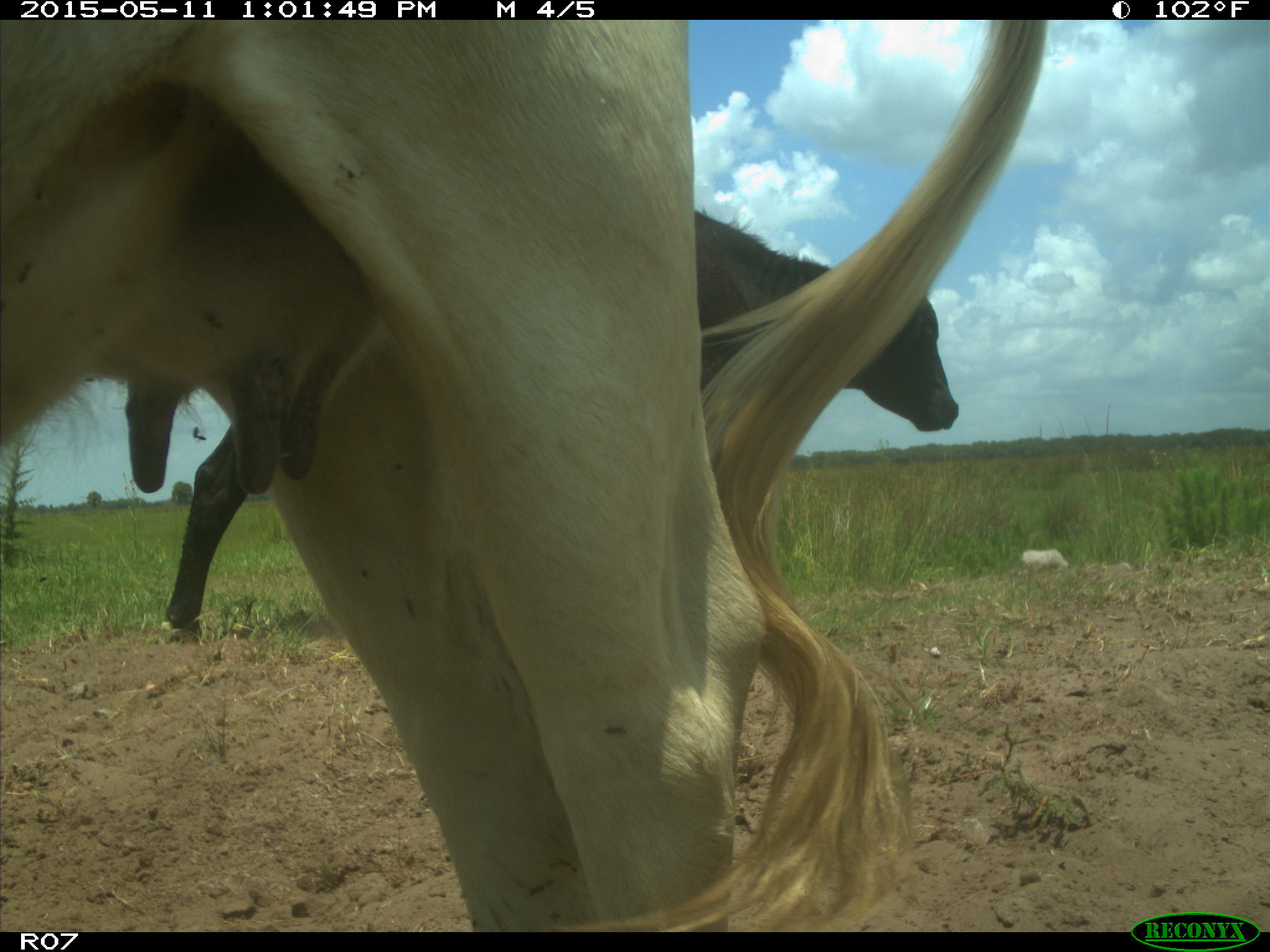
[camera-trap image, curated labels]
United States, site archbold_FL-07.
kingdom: Animalia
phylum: Chordata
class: Mammalia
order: Artiodactyla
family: Bovidae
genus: Bos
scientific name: Bos taurus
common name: domestic cow